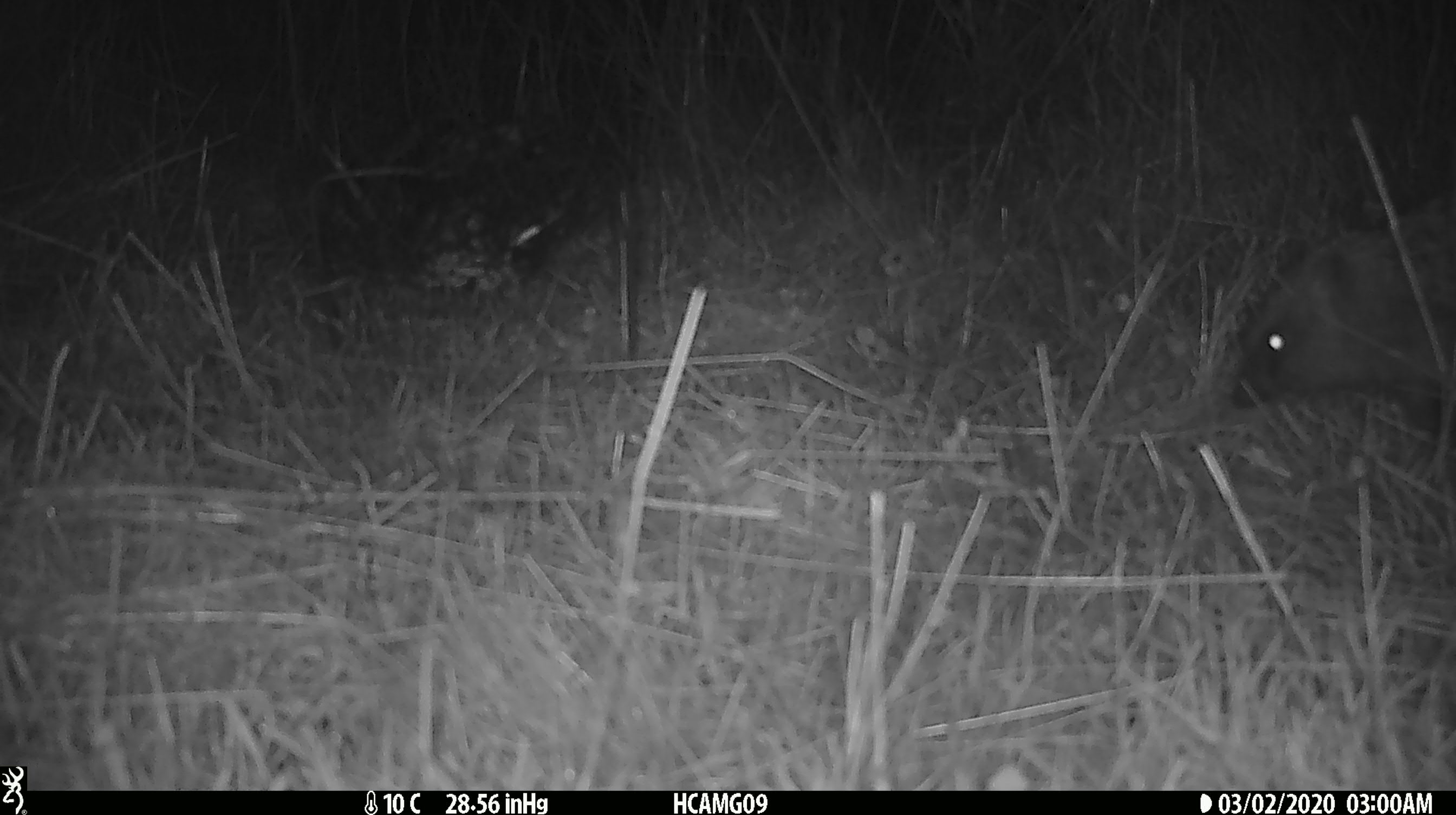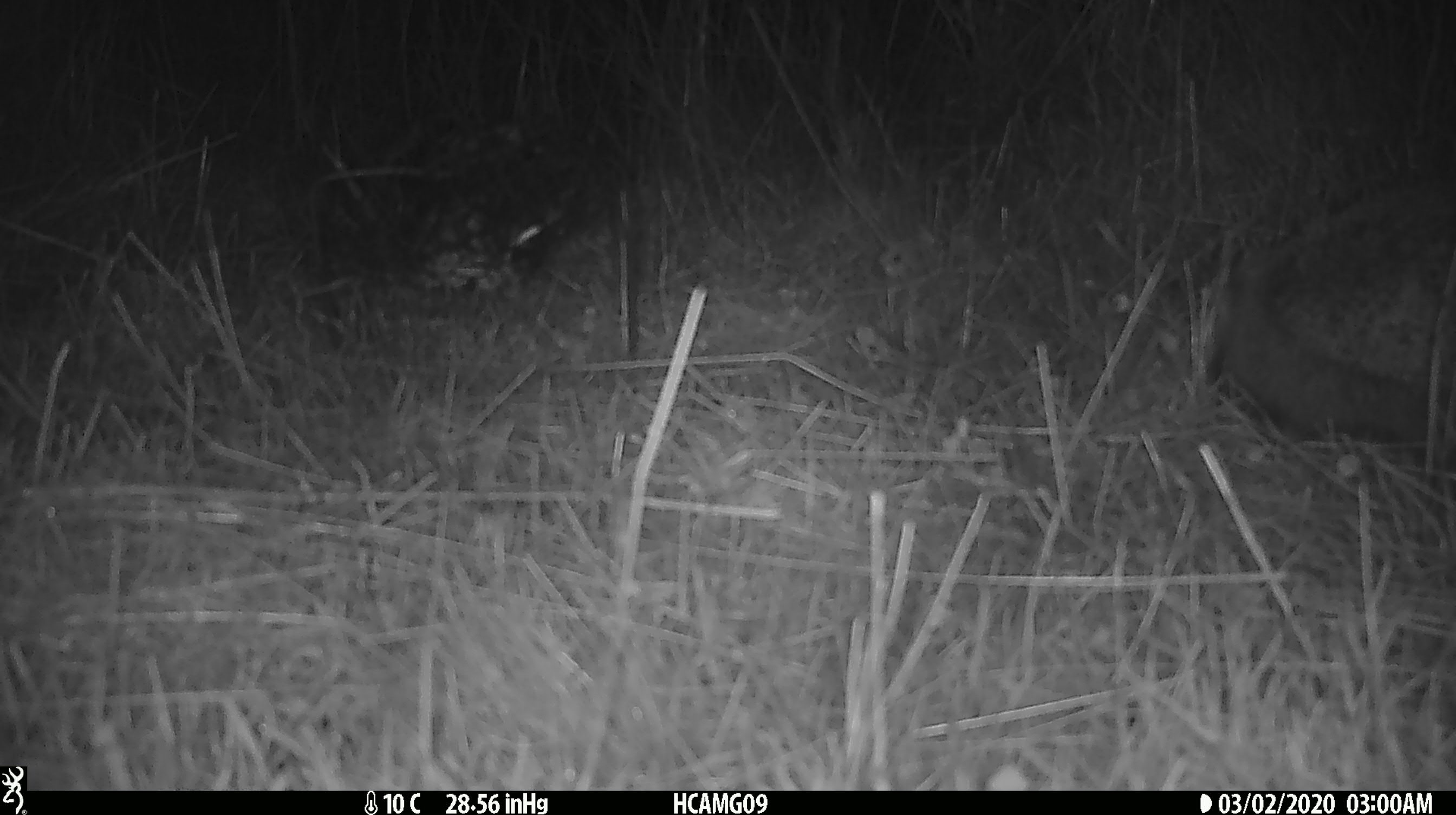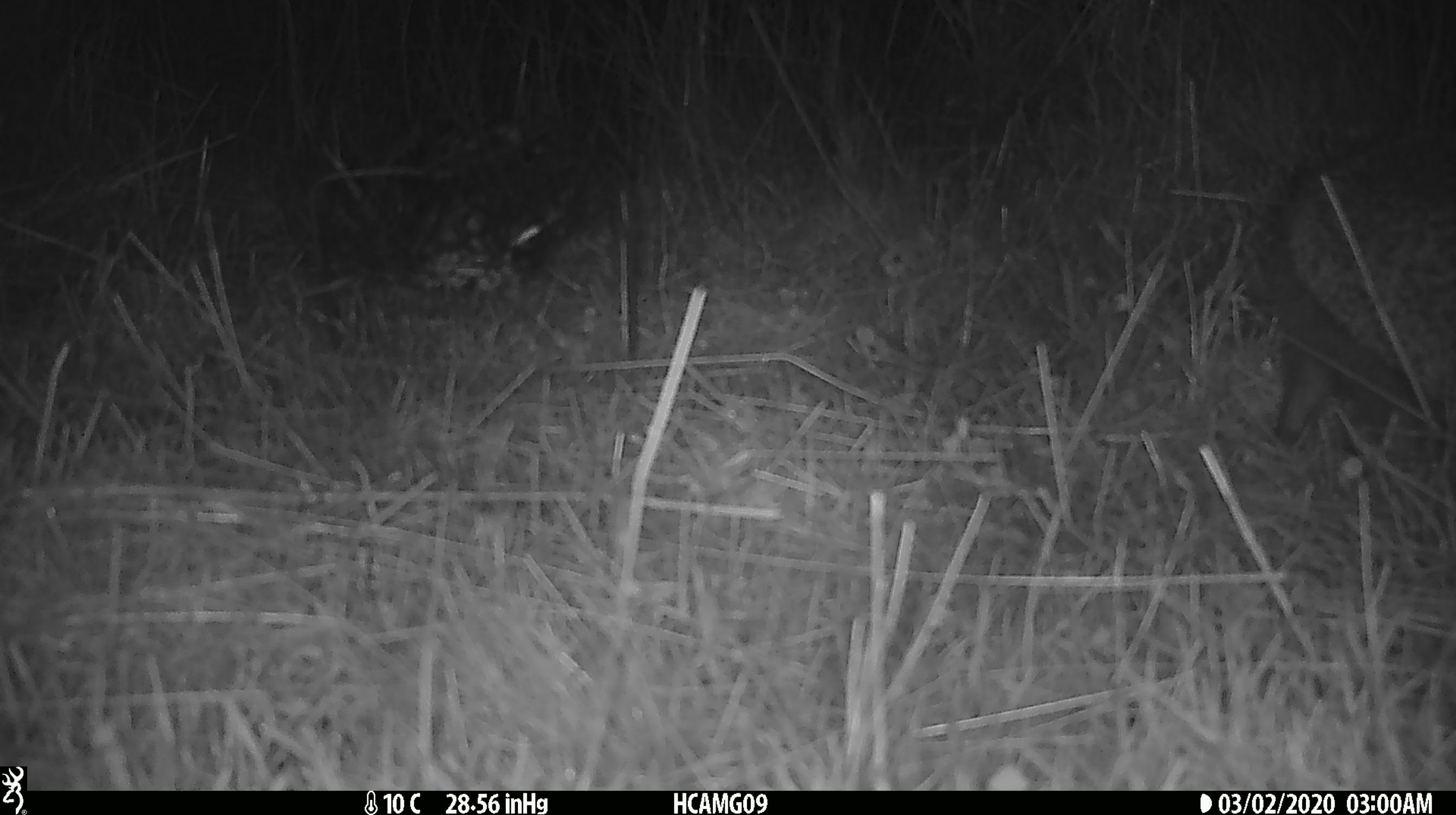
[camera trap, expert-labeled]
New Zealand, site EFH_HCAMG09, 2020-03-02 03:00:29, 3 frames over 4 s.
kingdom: Animalia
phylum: Chordata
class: Mammalia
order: Eulipotyphla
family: Erinaceidae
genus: Erinaceus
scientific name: Erinaceus europaeus europaeus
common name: european hedgehog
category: hedgehog